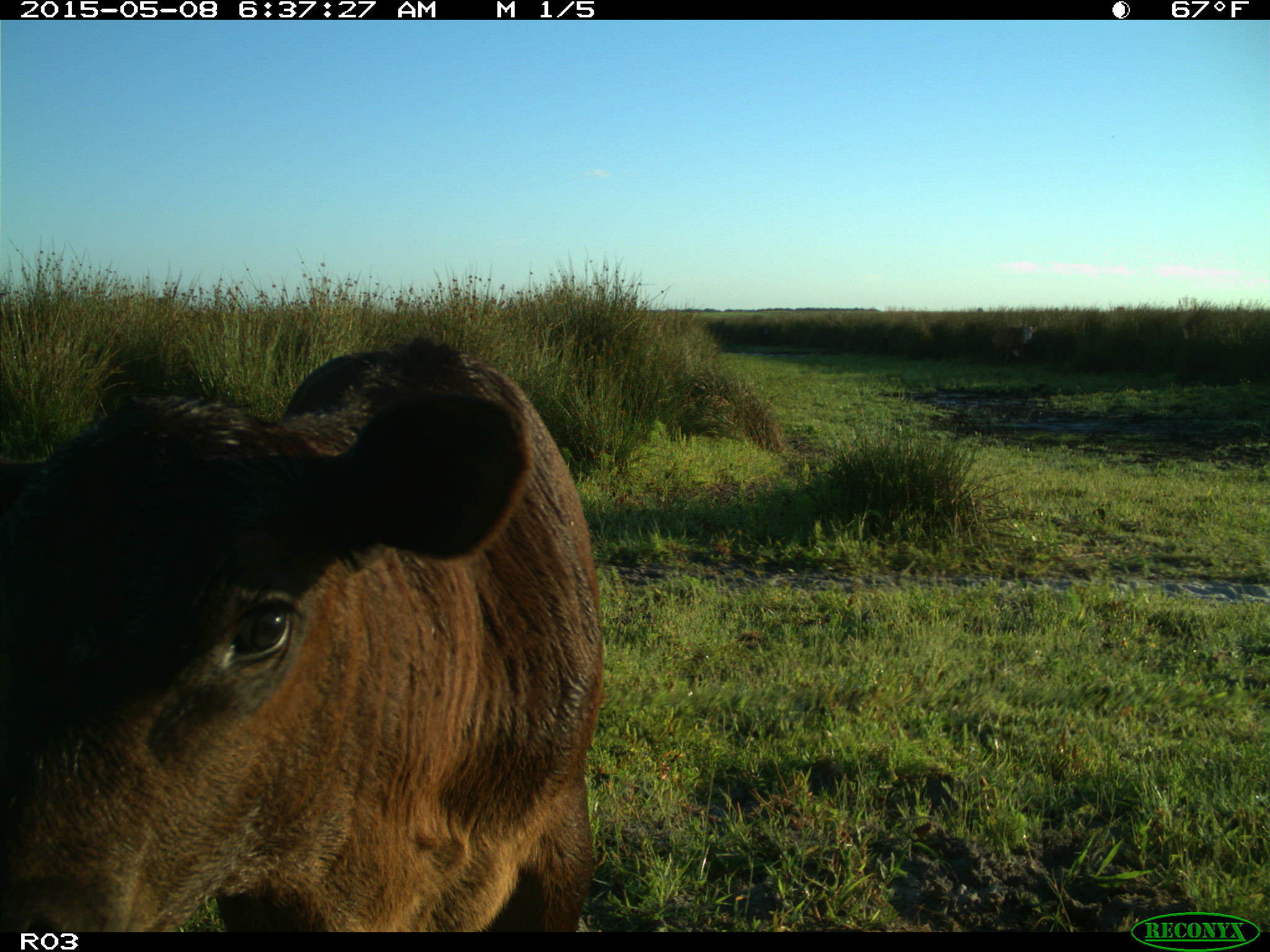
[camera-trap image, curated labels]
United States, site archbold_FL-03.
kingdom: Animalia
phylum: Chordata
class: Mammalia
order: Artiodactyla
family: Bovidae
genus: Bos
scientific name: Bos taurus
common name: domestic cow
Bos taurus (domestic cow).